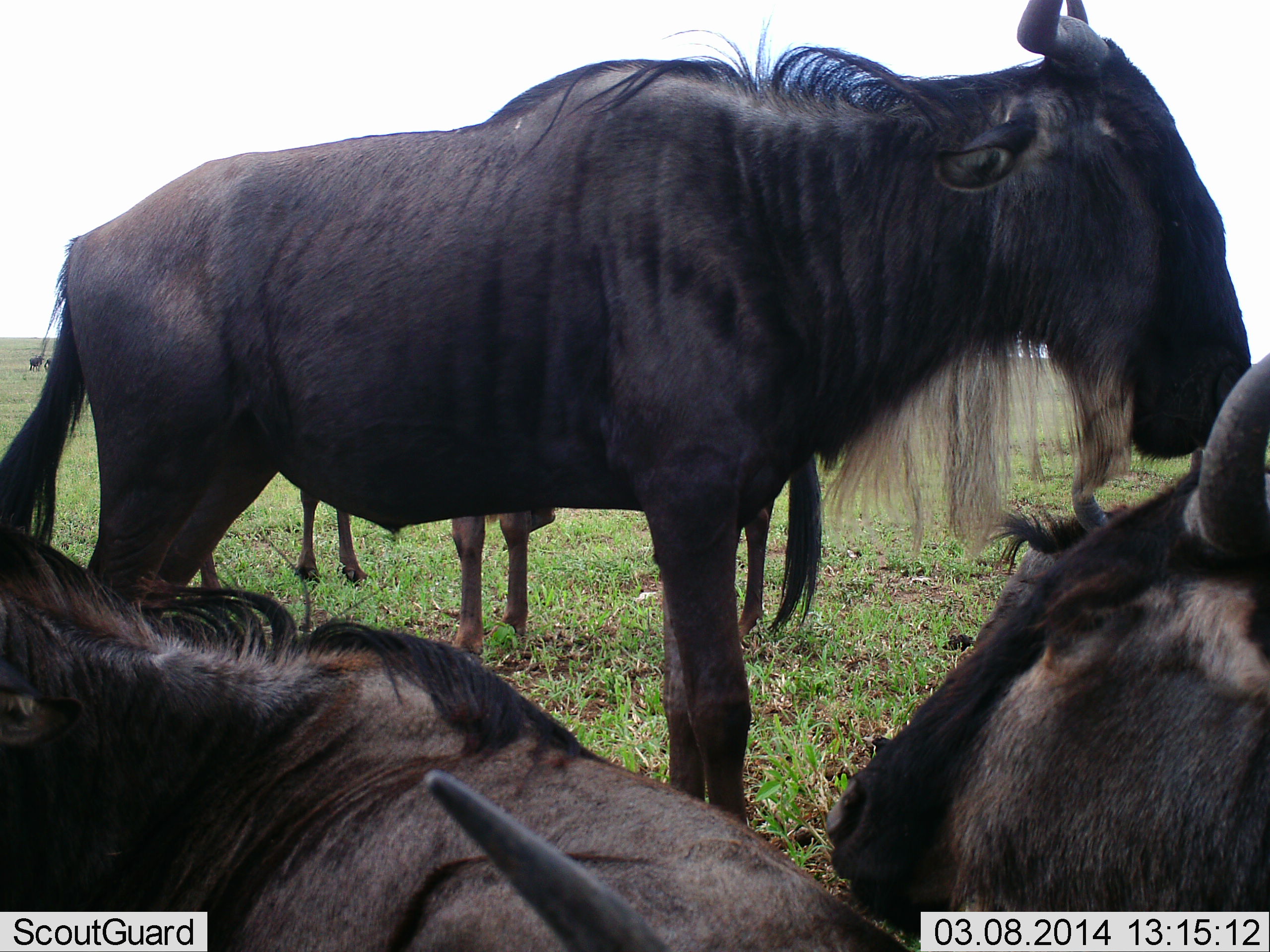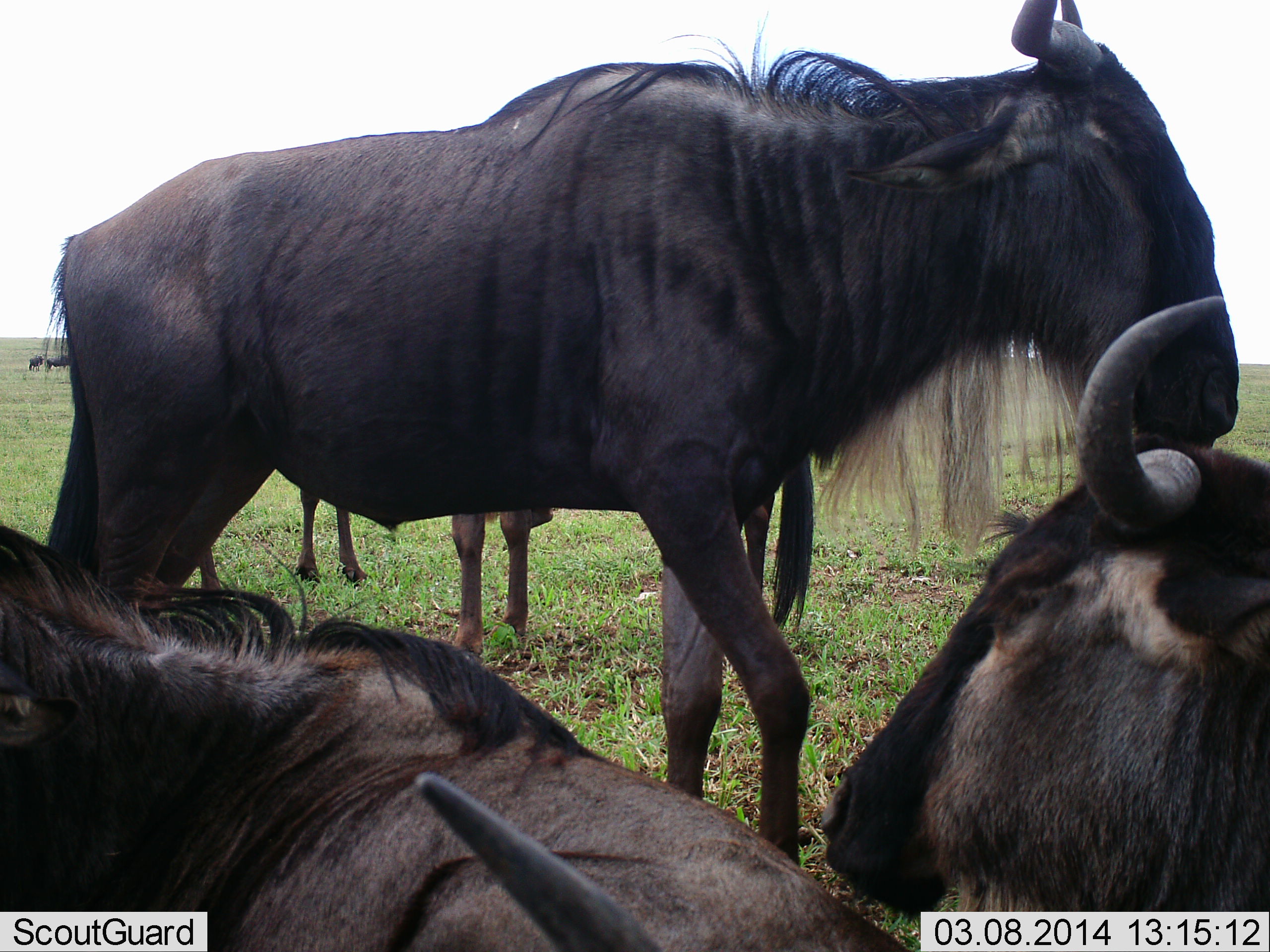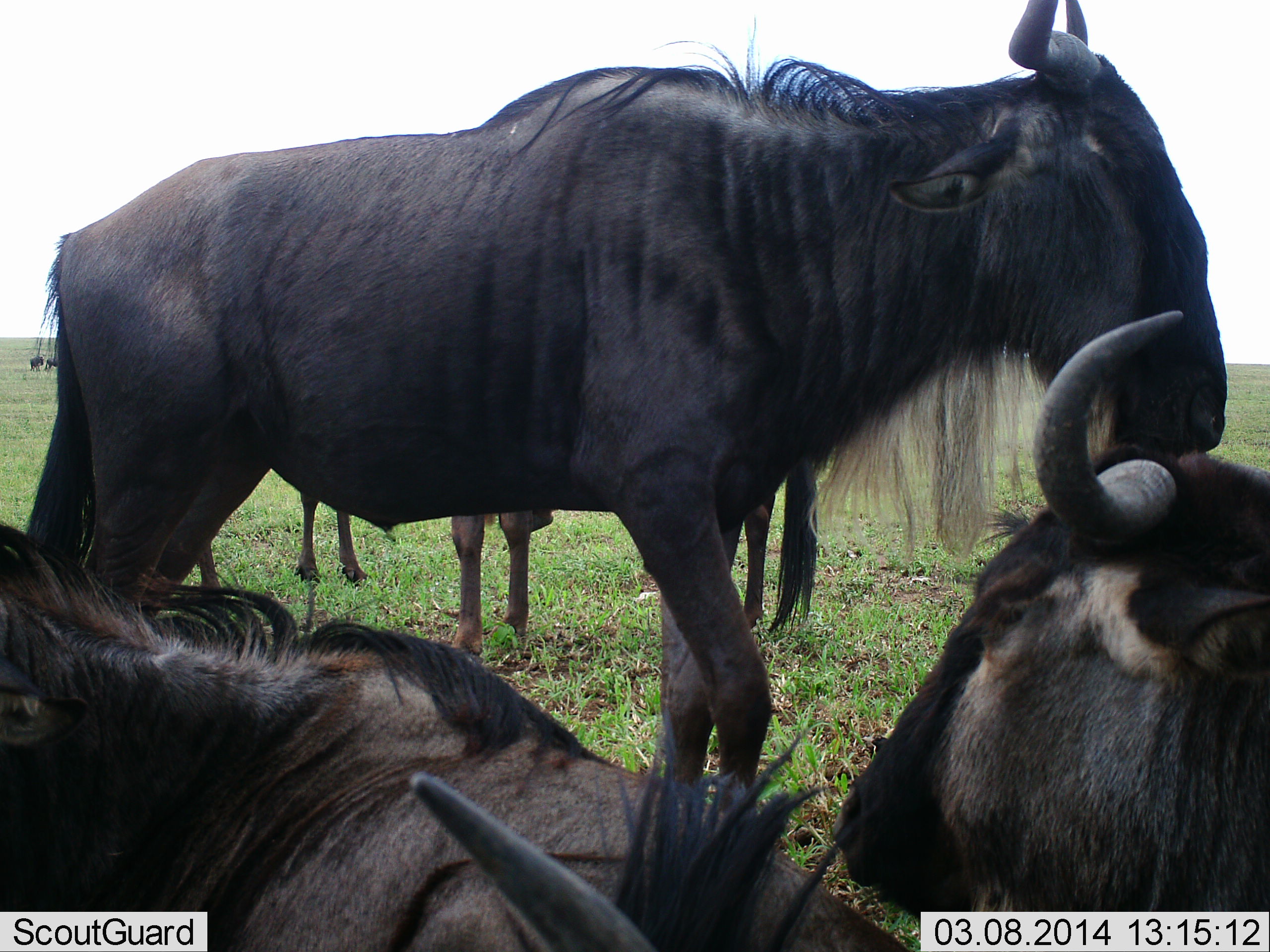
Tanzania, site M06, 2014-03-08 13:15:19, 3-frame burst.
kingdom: Animalia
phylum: Chordata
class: Mammalia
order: Artiodactyla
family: Bovidae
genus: Connochaetes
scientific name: Connochaetes taurinus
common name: blue wildebeest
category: wildebeest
Wildebeest (blue wildebeest) (Connochaetes taurinus), count 5. Behavior (volunteer vote fractions): standing 80%, resting 80%, moving 10%, interacting 10%. Young present (vote fraction): 0%. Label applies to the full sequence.